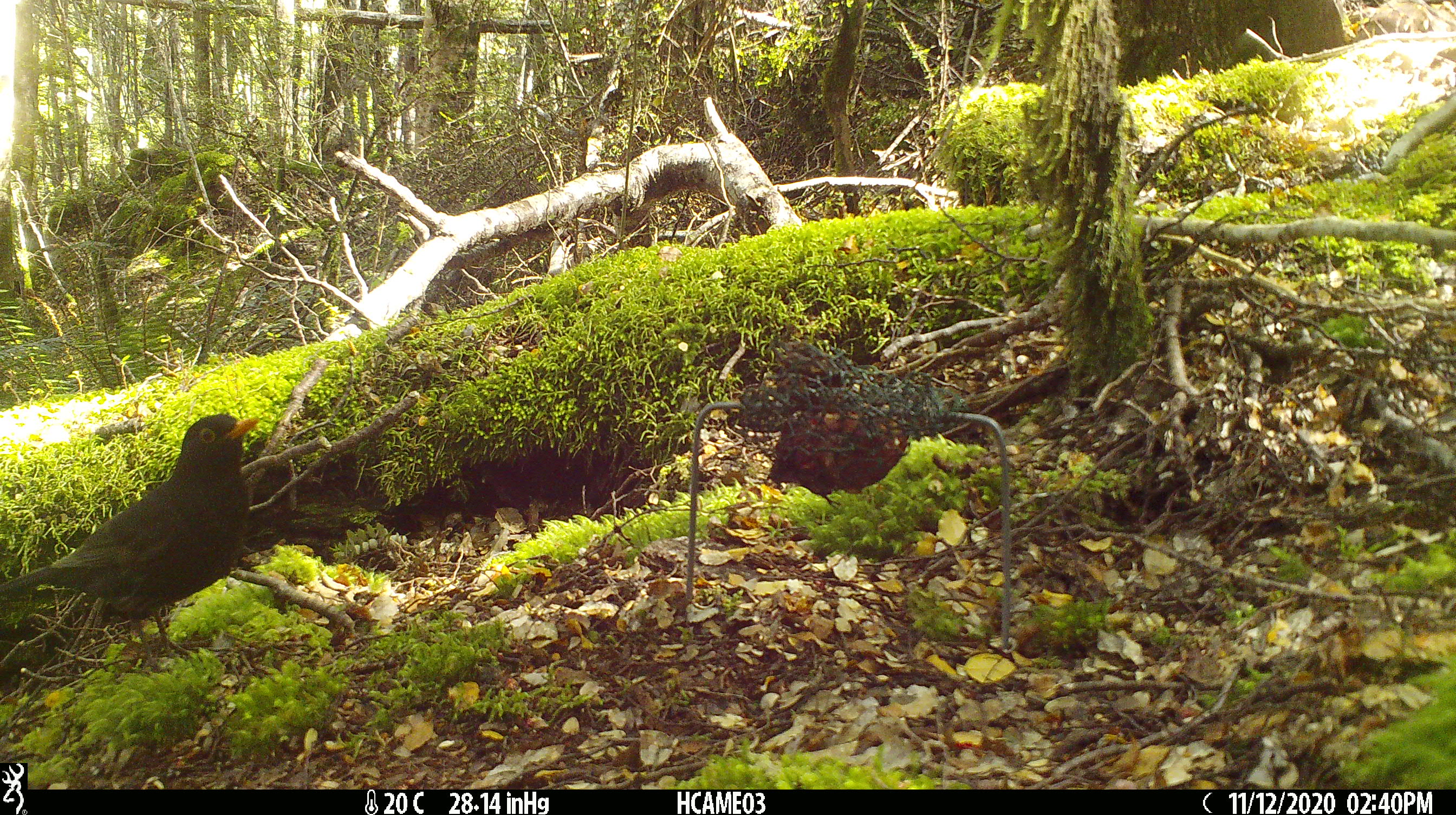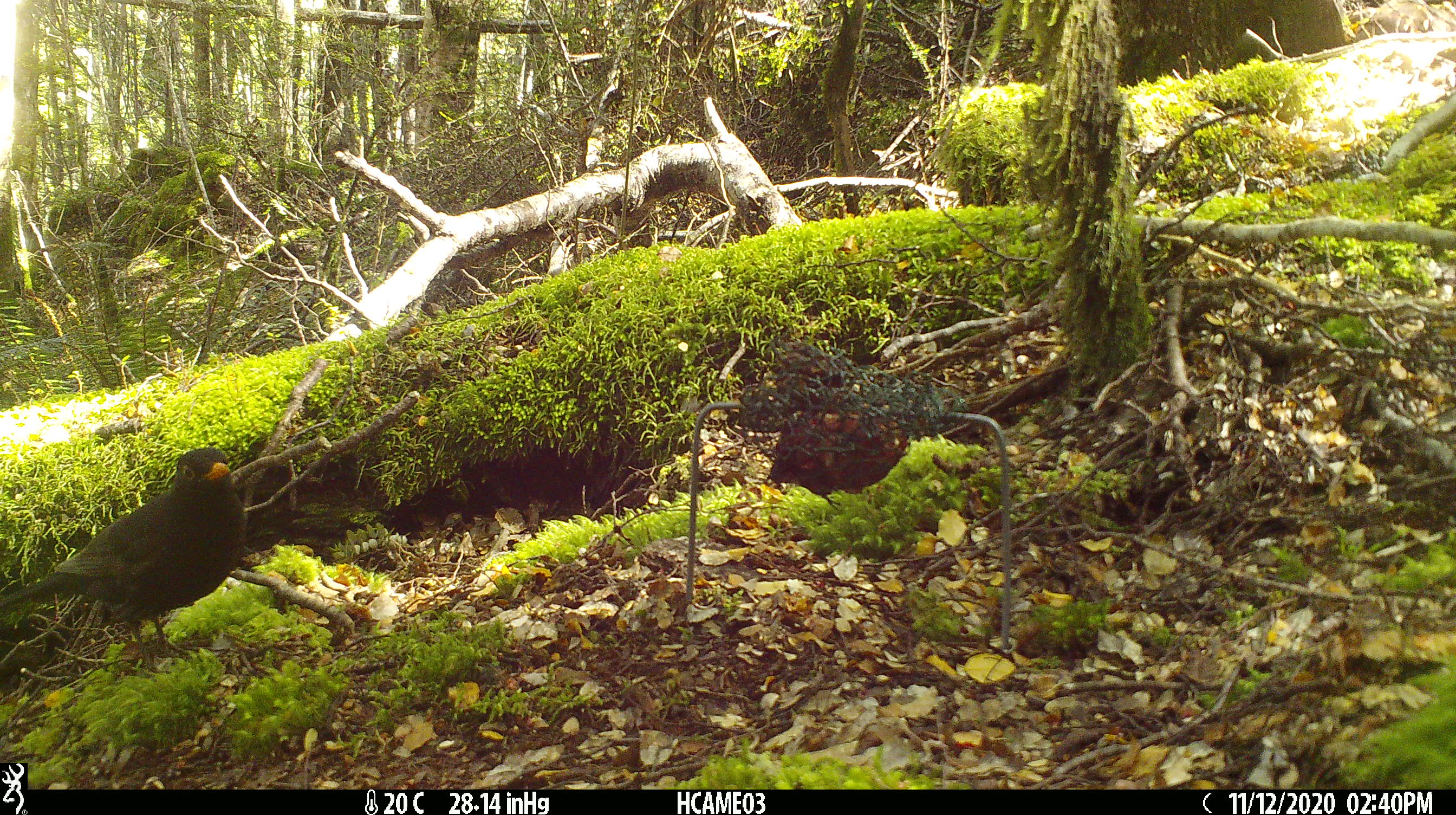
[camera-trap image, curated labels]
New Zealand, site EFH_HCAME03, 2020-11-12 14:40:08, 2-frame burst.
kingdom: Animalia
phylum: Chordata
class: Aves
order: Passeriformes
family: Turdidae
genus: Turdus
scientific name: Turdus merula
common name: eurasian blackbird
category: blackbird